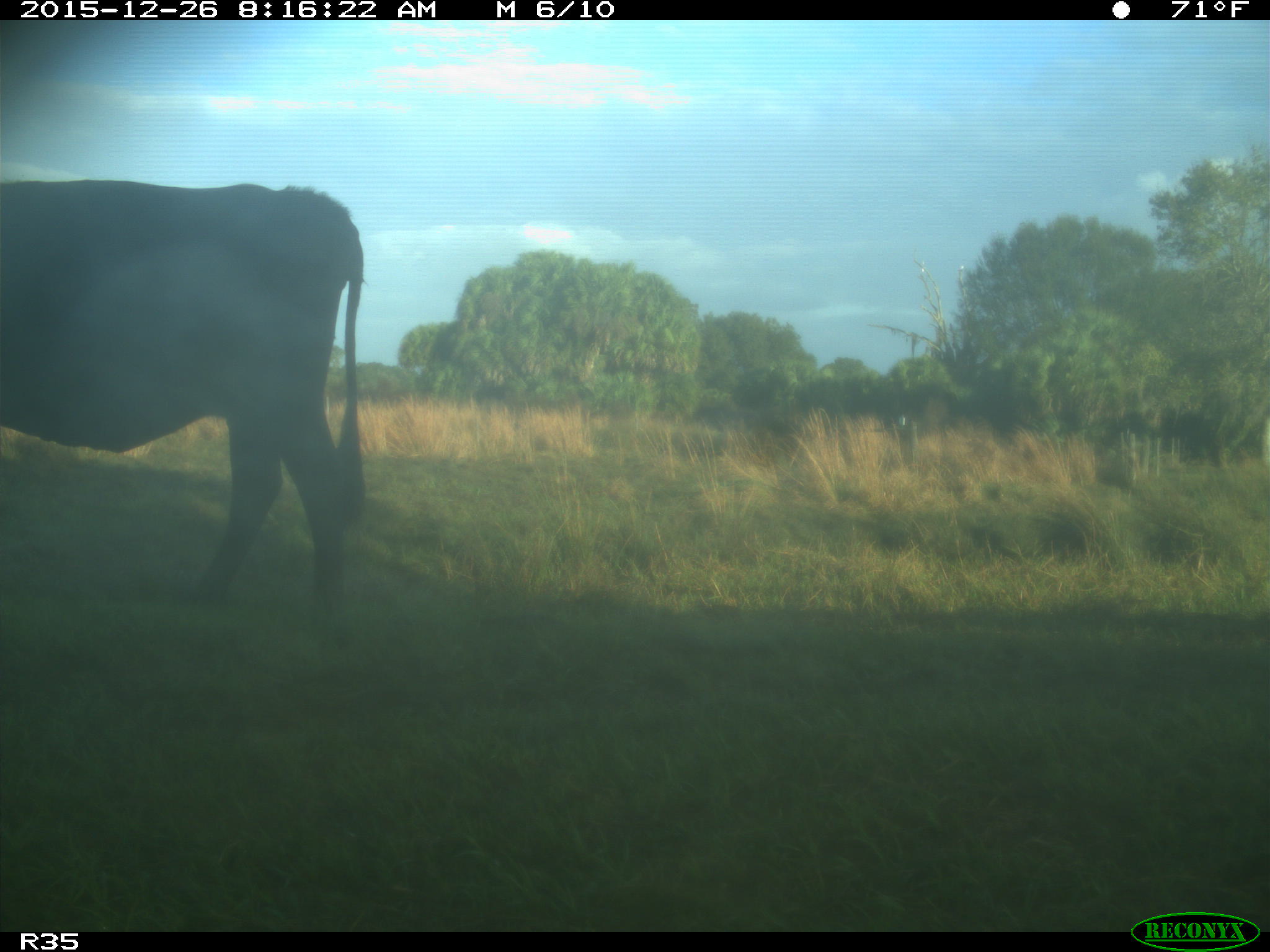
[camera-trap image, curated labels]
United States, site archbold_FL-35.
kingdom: Animalia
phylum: Chordata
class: Mammalia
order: Artiodactyla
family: Bovidae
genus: Bos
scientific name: Bos taurus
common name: domestic cow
Bos taurus (domestic cow).